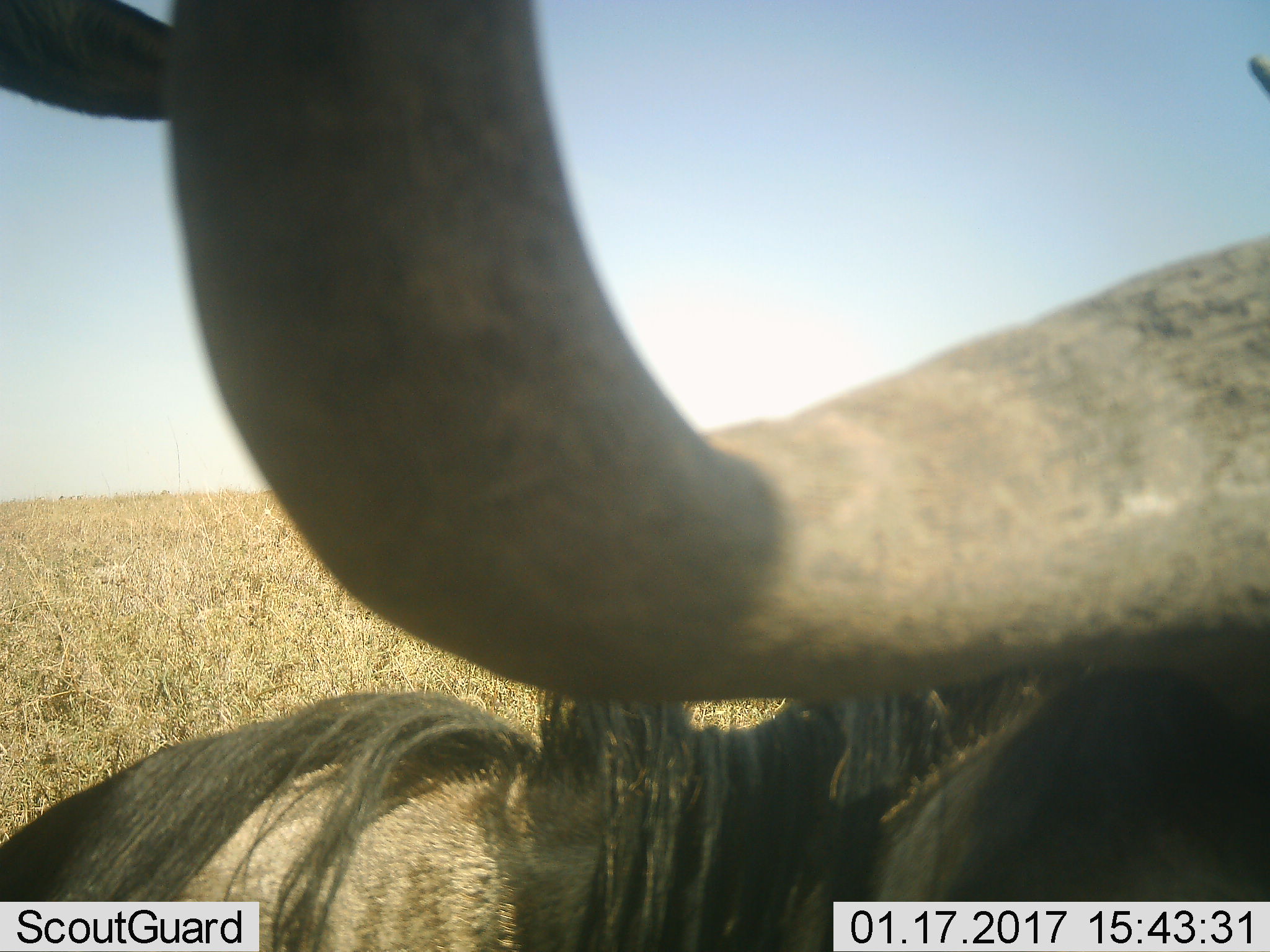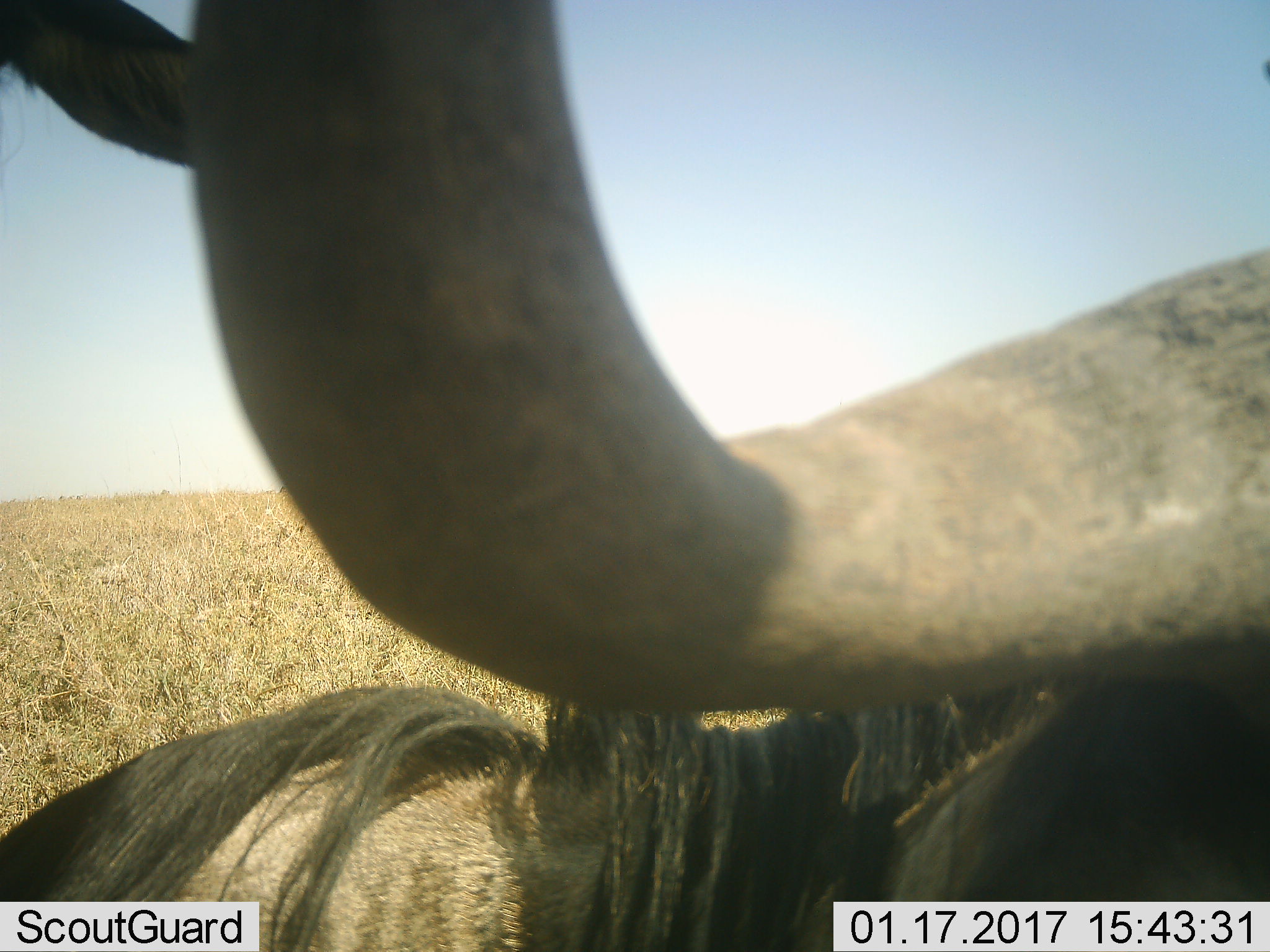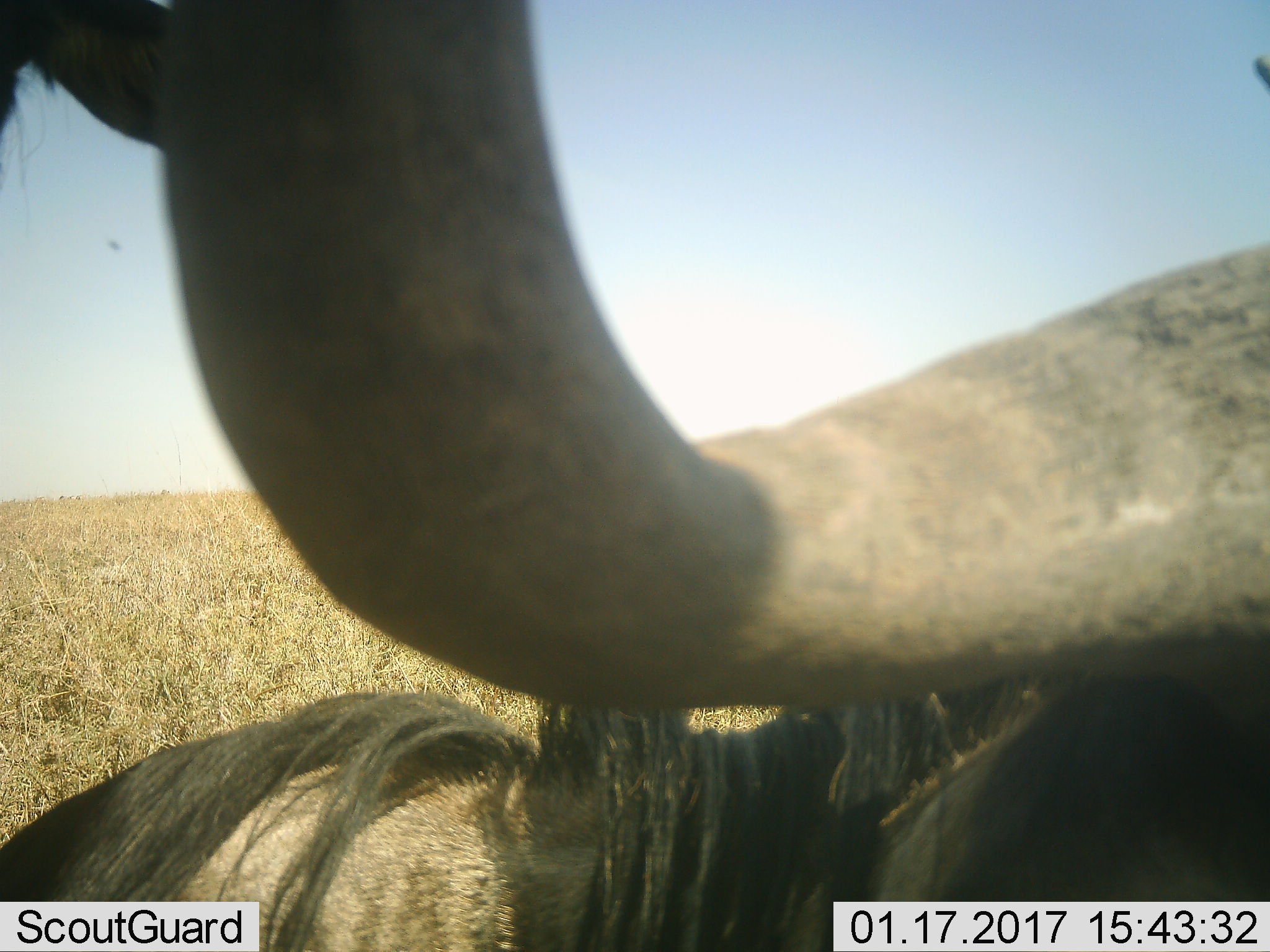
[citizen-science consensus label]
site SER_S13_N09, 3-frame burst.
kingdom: Animalia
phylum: Chordata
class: Mammalia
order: Artiodactyla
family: Bovidae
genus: Connochaetes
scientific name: Connochaetes taurinus taurinus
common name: blue wildebeest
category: wildebeestblue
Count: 2.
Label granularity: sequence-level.